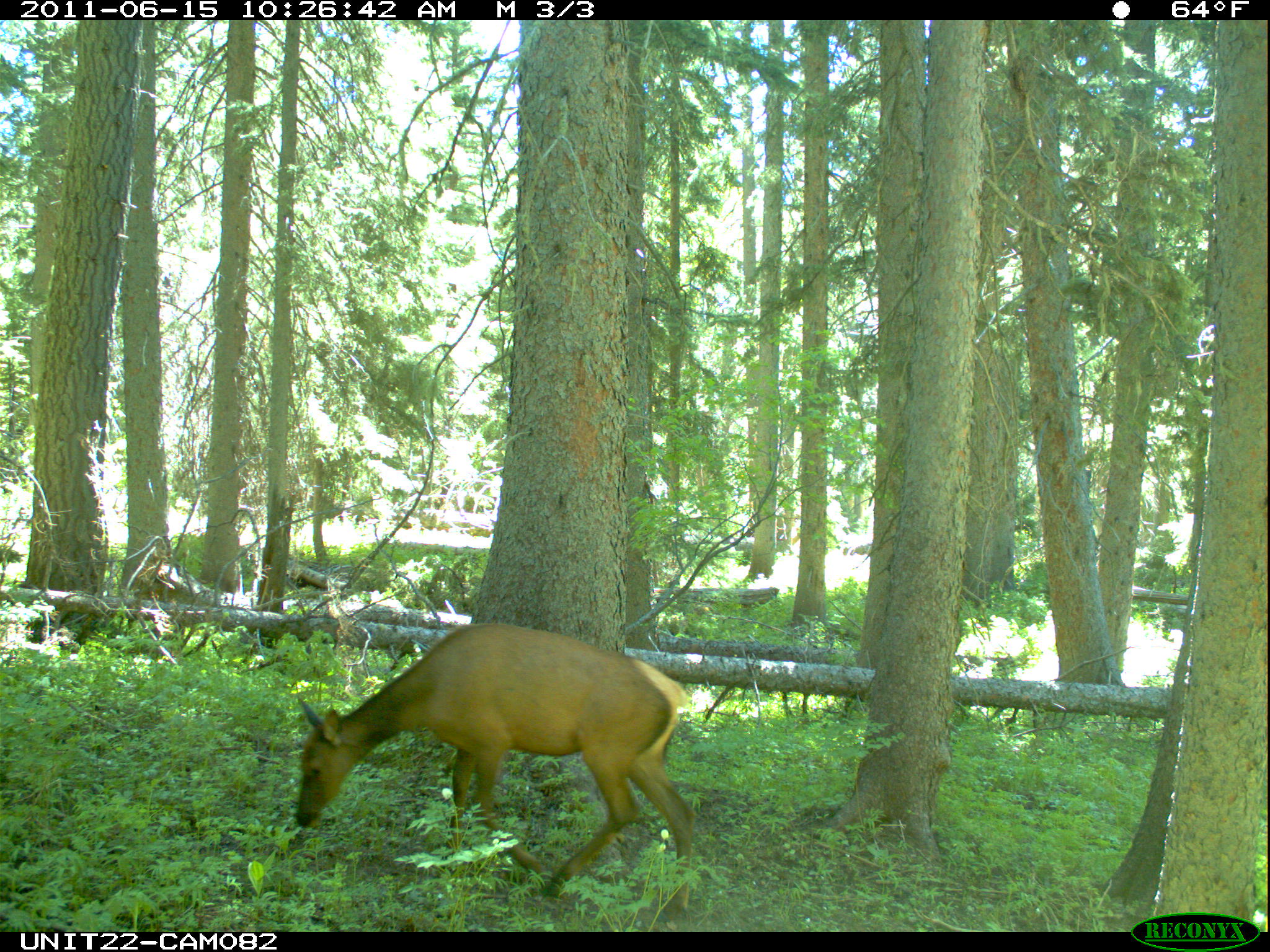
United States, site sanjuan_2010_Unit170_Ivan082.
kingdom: Animalia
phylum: Chordata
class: Mammalia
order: Artiodactyla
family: Cervidae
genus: Cervus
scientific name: Cervus elaphus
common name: red deer